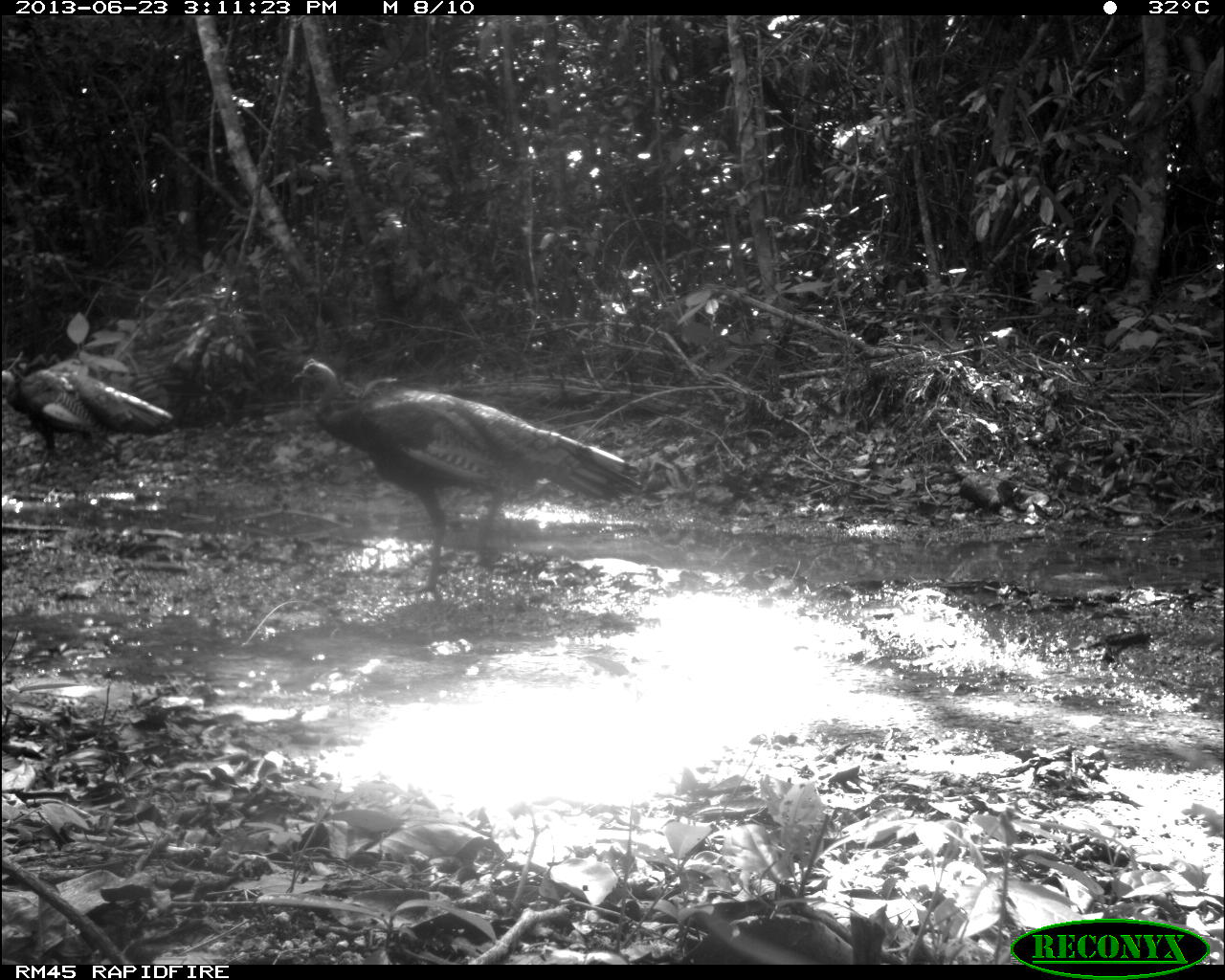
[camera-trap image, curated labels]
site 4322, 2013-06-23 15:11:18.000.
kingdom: Animalia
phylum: Chordata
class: Aves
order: Galliformes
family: Phasianidae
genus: Meleagris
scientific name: Meleagris ocellata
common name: ocellated turkey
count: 2